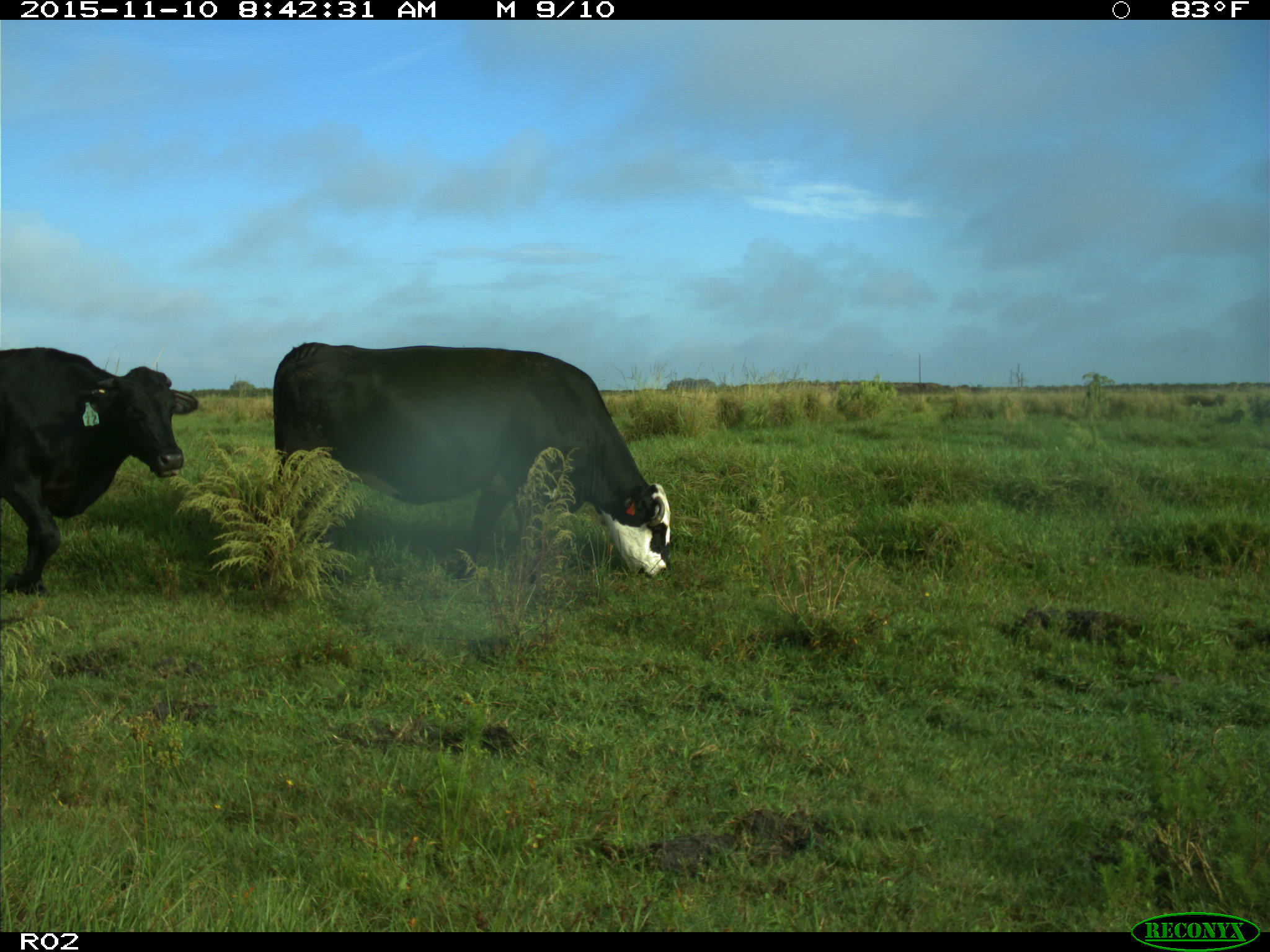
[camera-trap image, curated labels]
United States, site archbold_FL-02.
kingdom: Animalia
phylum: Chordata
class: Mammalia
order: Artiodactyla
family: Bovidae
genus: Bos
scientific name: Bos taurus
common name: domestic cow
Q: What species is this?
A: Bos taurus (domestic cow).